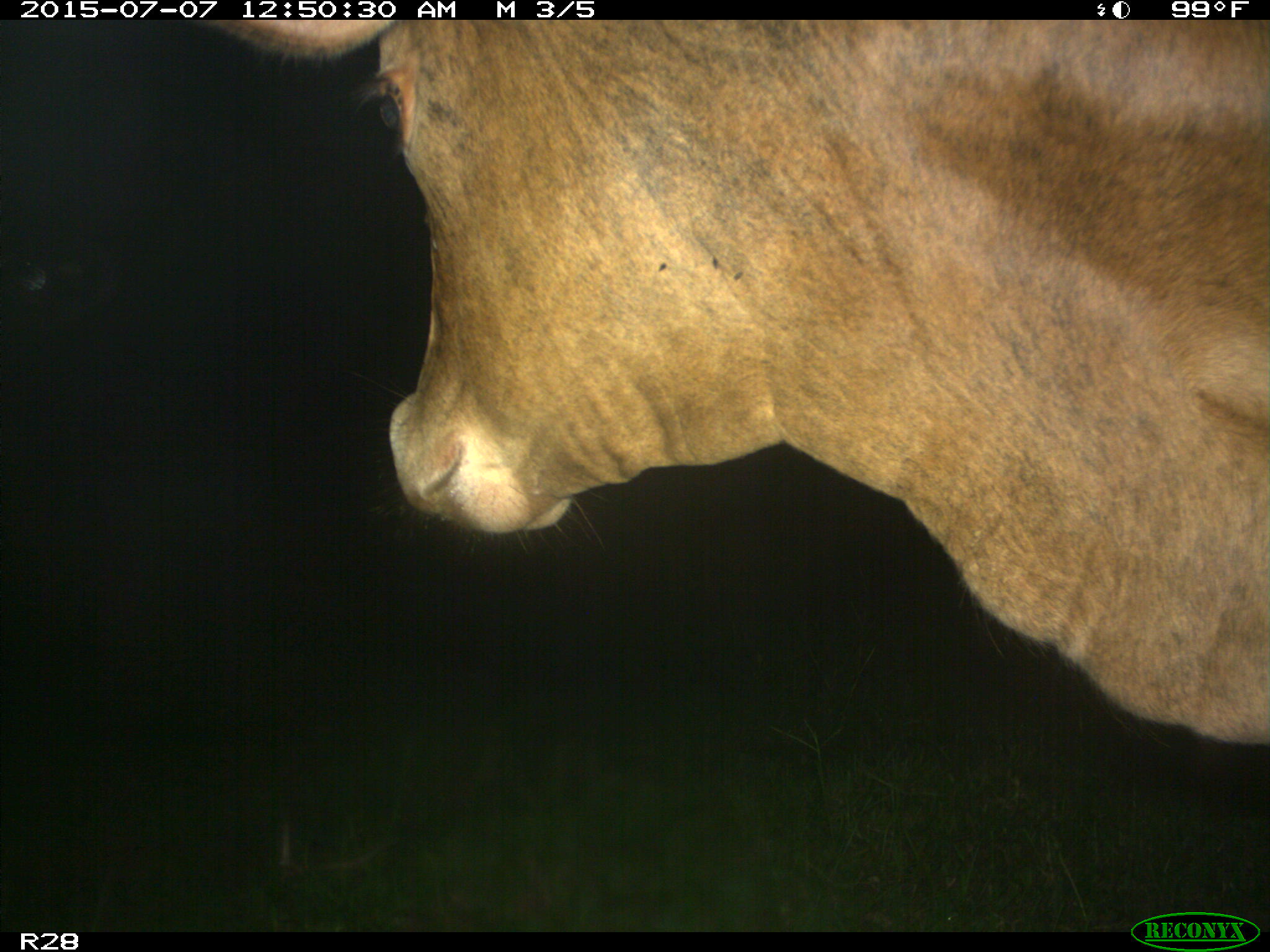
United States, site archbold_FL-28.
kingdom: Animalia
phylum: Chordata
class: Mammalia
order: Artiodactyla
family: Bovidae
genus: Bos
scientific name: Bos taurus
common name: domestic cow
Bos taurus (domestic cow).